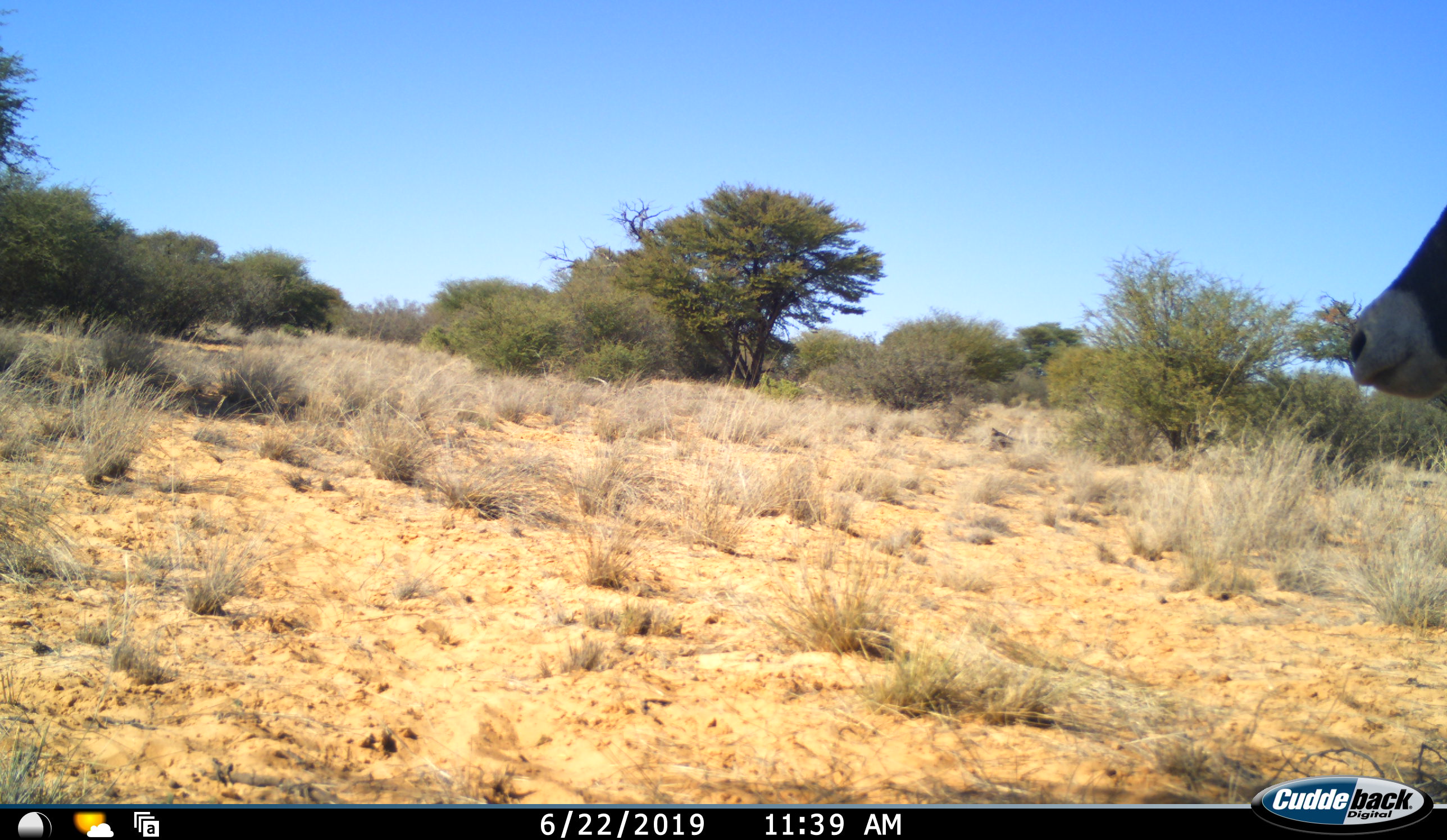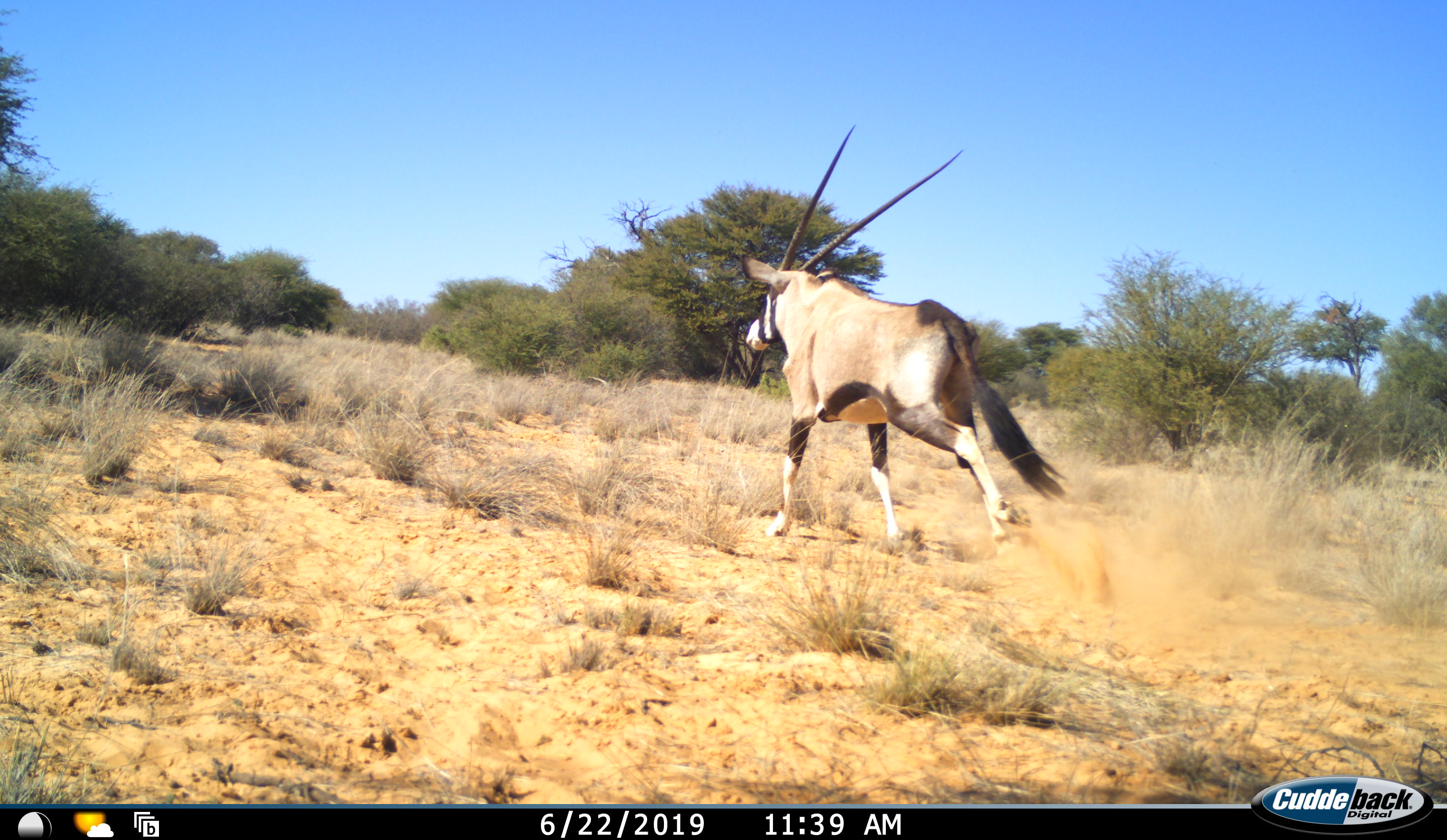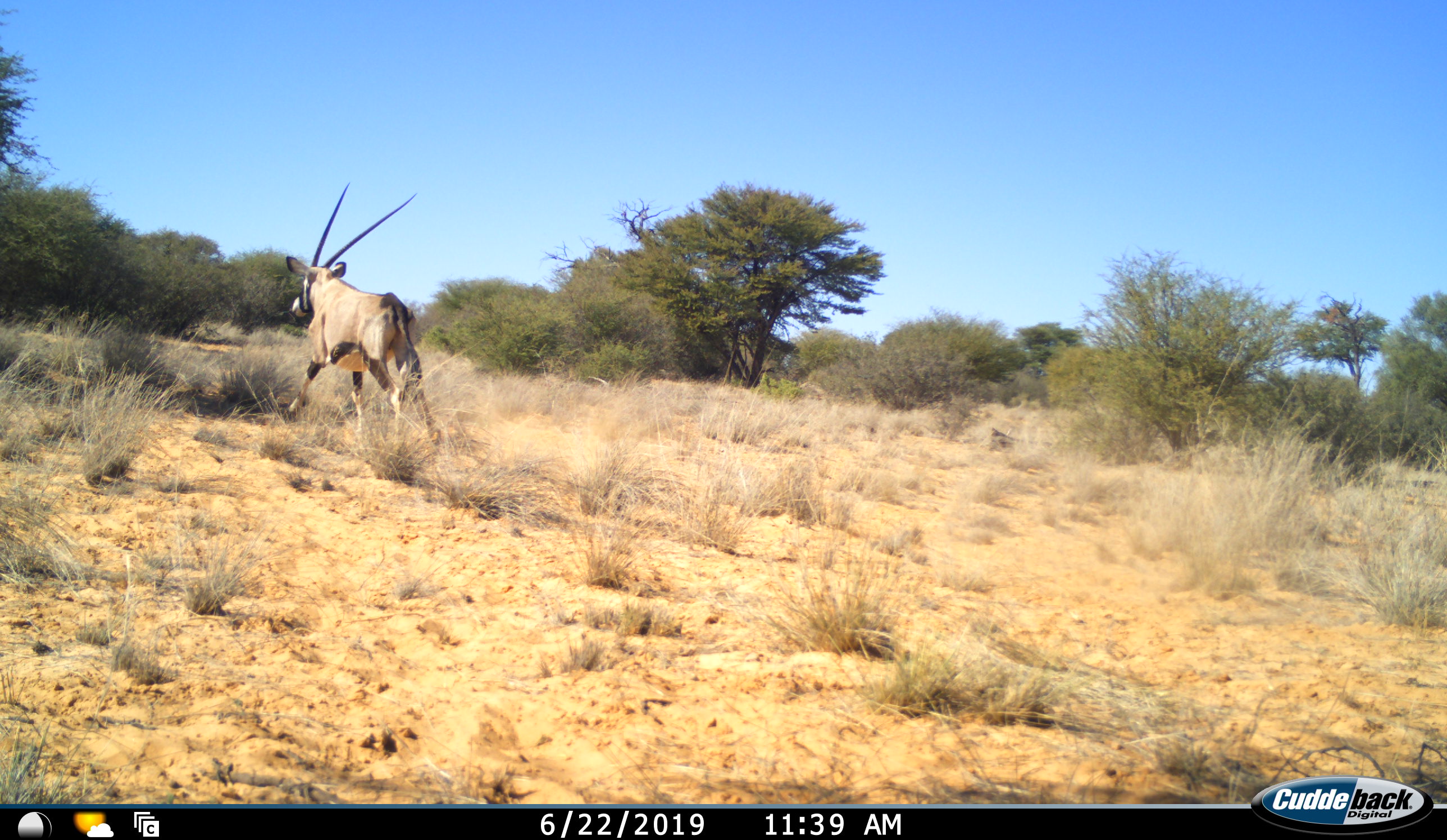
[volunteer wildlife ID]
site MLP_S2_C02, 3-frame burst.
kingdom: Animalia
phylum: Chordata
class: Mammalia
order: Artiodactyla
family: Bovidae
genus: Oryx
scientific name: Oryx gazella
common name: gemsbok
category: oryx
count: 1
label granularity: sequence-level